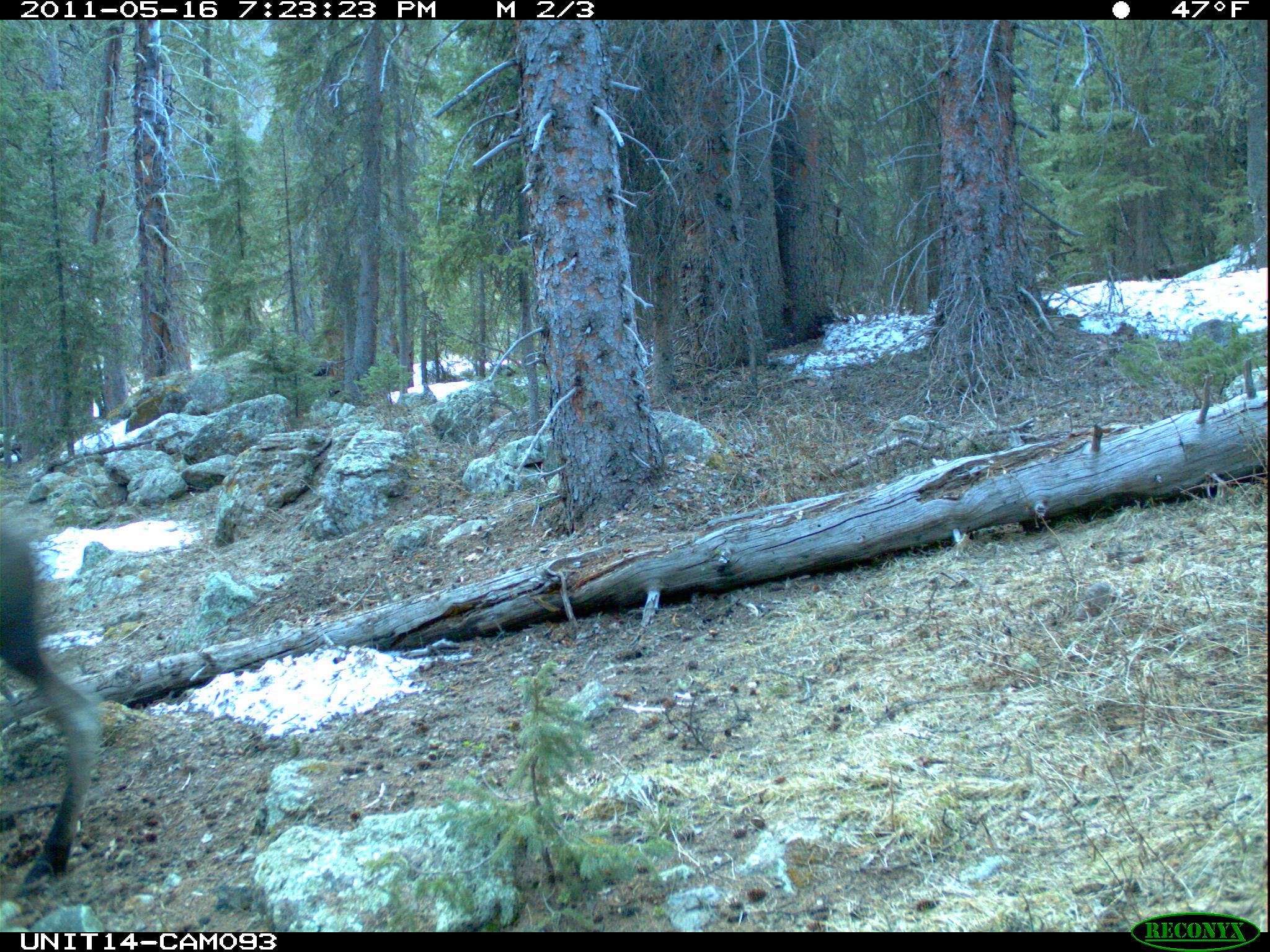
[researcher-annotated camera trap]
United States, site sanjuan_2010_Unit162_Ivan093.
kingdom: Animalia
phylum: Chordata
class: Mammalia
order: Artiodactyla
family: Cervidae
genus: Alces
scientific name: Alces alces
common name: moose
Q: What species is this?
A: Alces alces (moose).